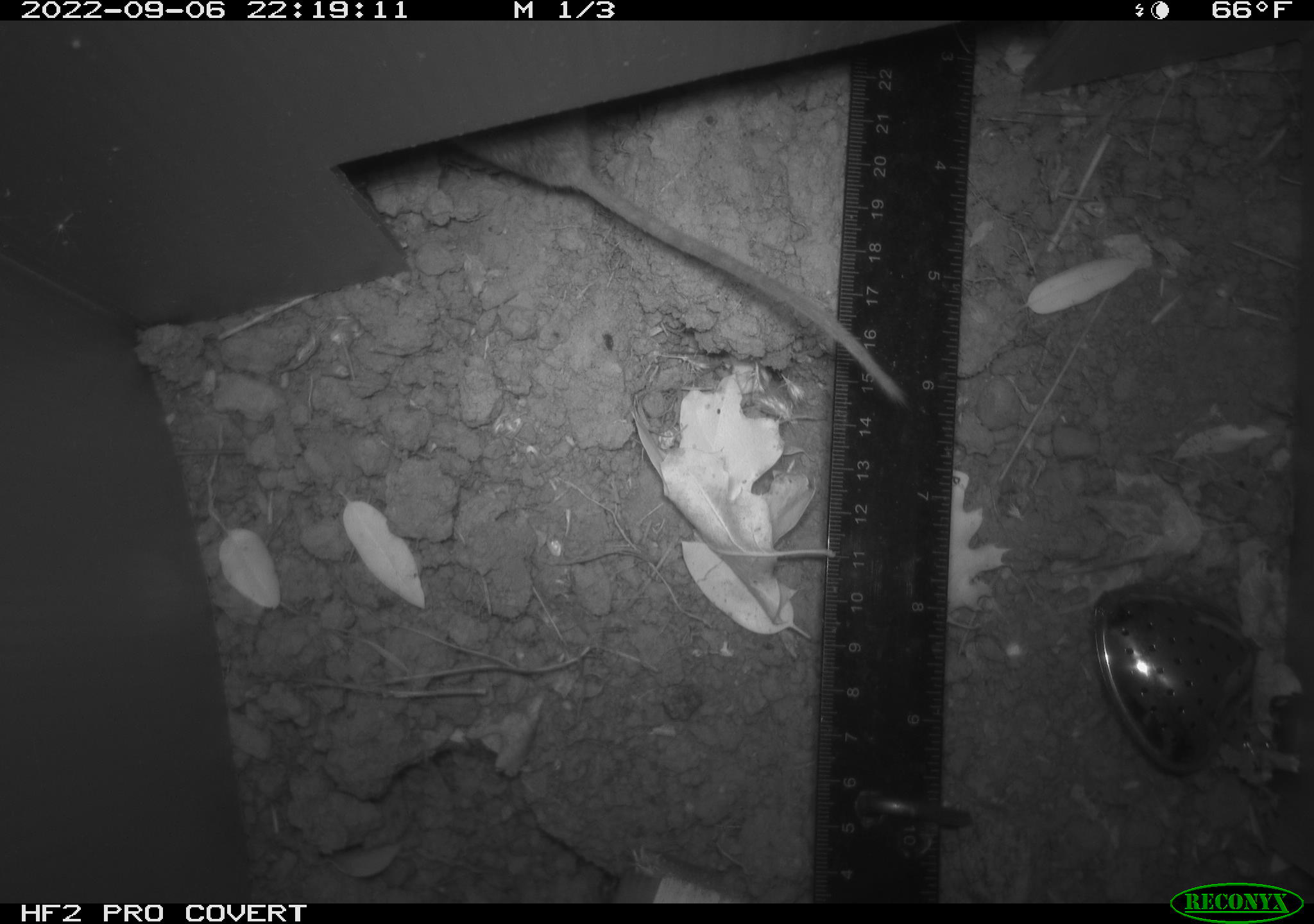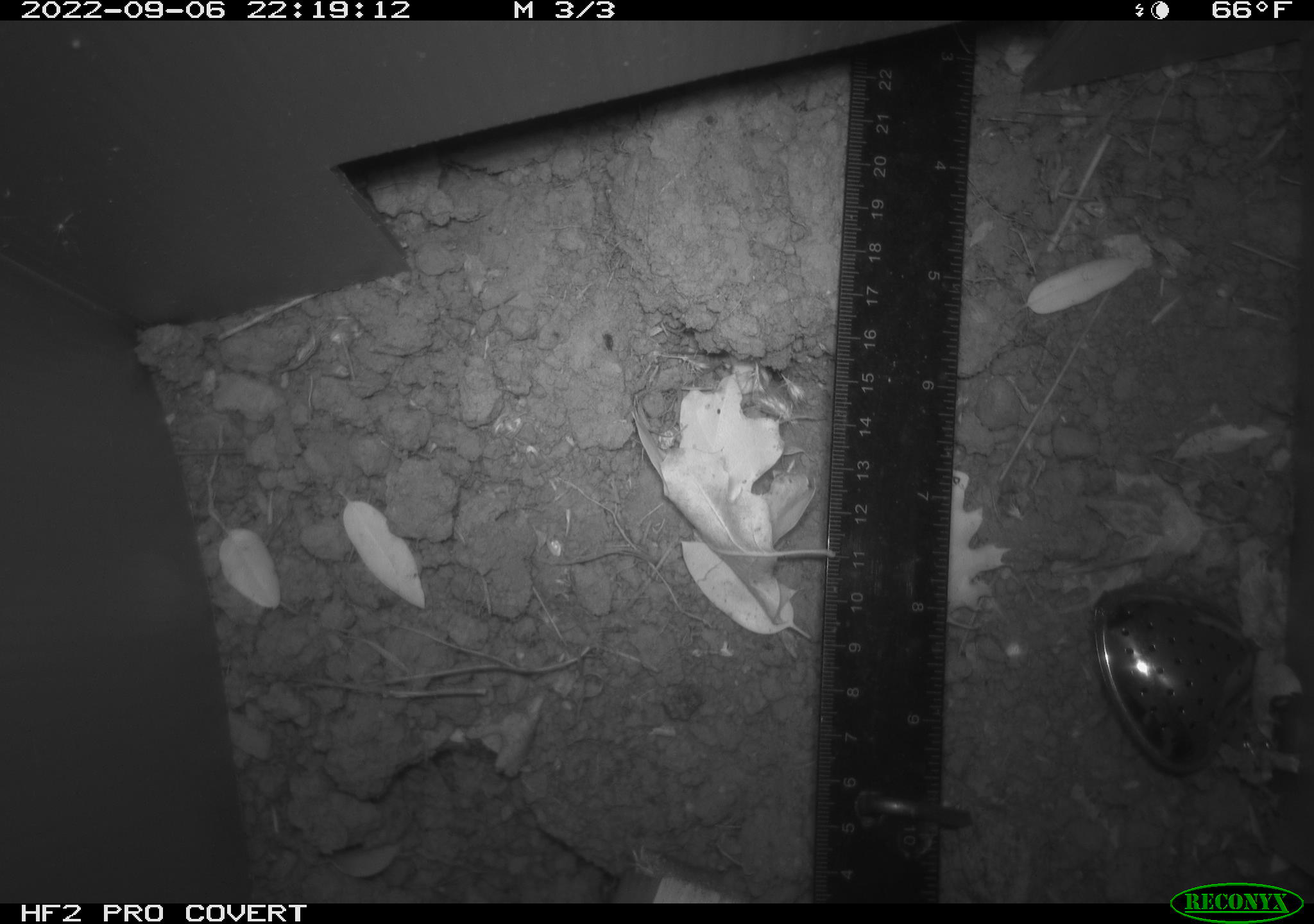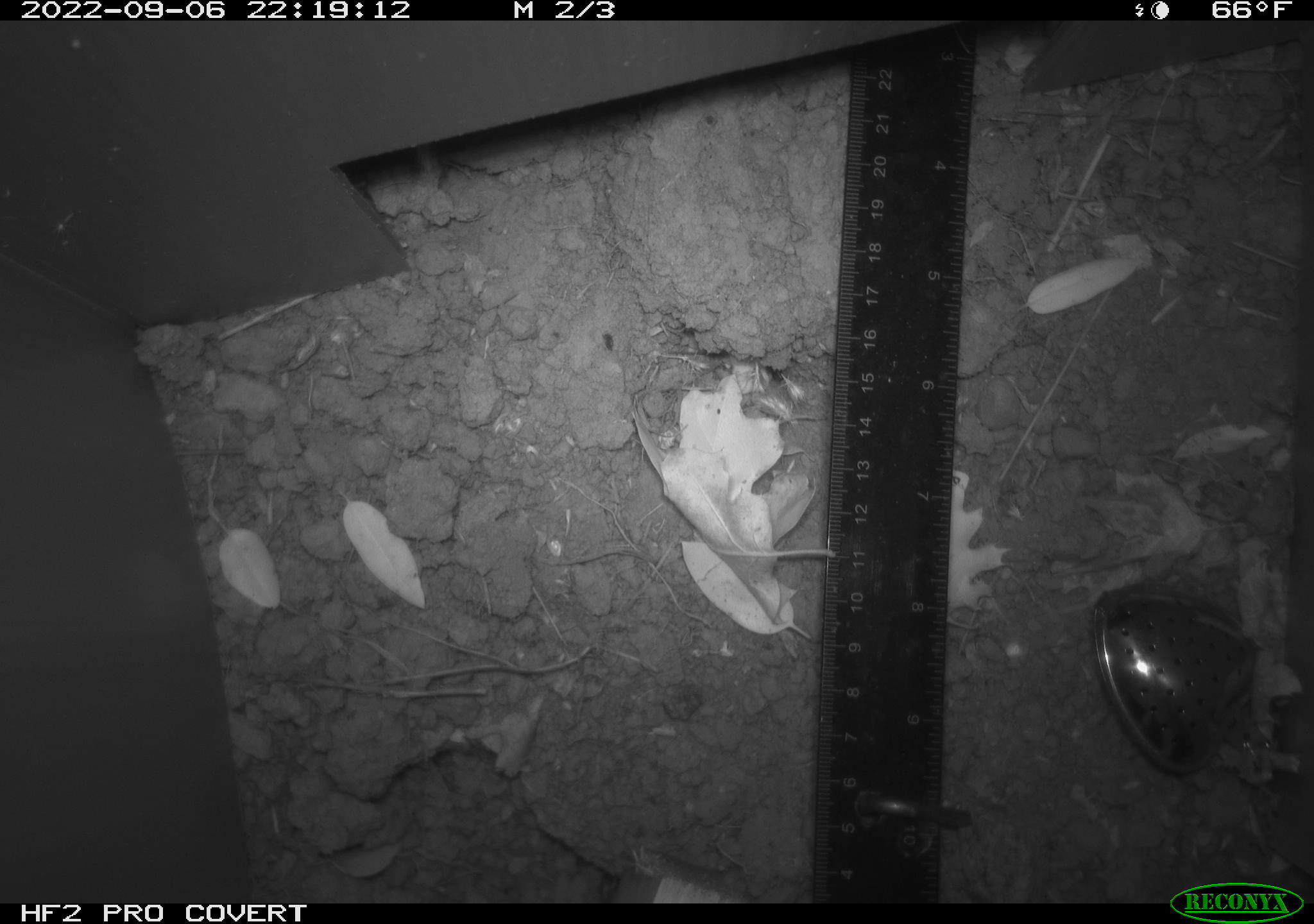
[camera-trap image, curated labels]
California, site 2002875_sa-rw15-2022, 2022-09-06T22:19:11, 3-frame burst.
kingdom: Animalia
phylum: Chordata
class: Mammalia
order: Rodentia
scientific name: Rodentia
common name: rodent